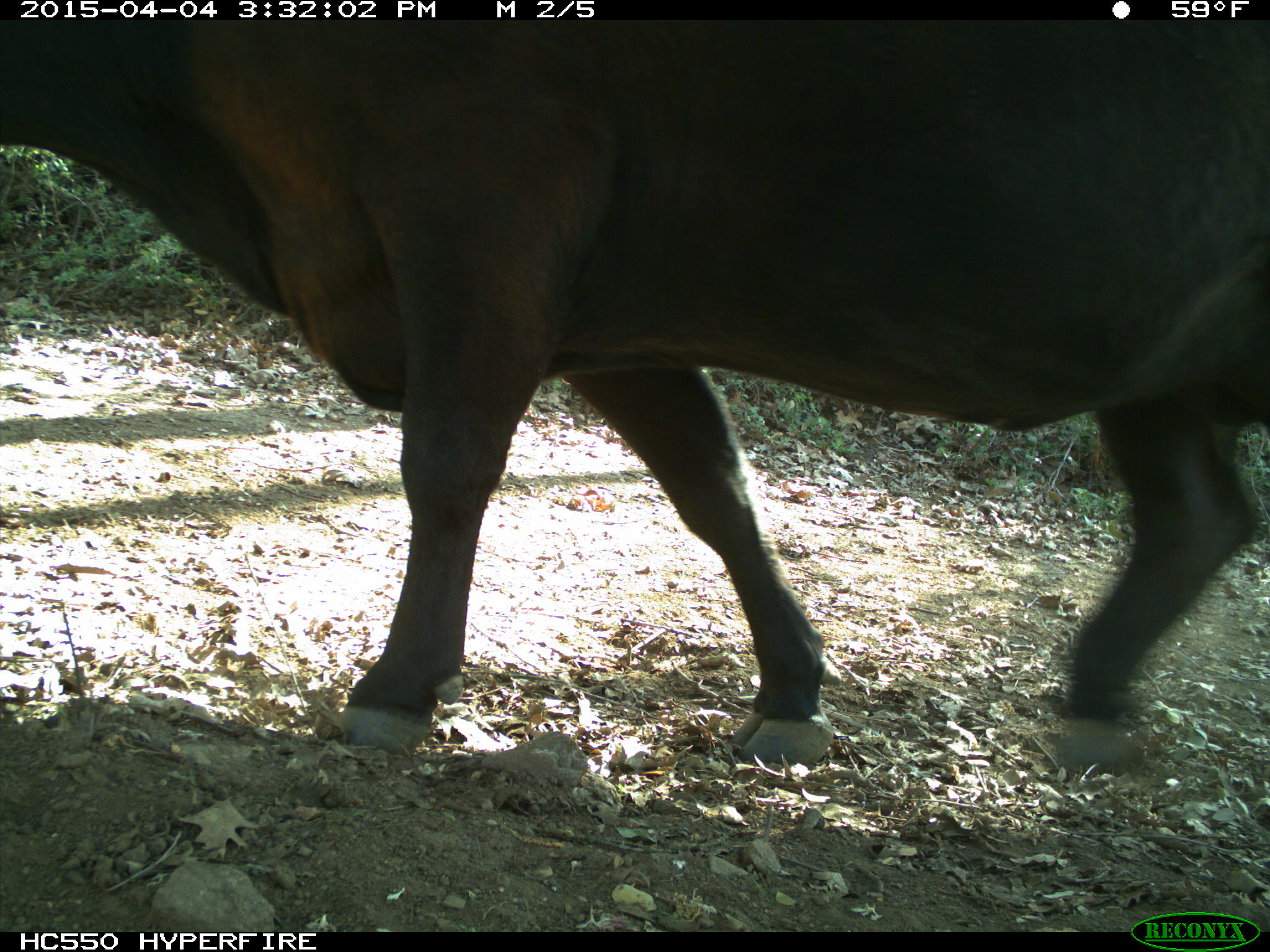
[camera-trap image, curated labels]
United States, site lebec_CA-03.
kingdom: Animalia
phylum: Chordata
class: Mammalia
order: Artiodactyla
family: Bovidae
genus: Bos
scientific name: Bos taurus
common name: domestic cow